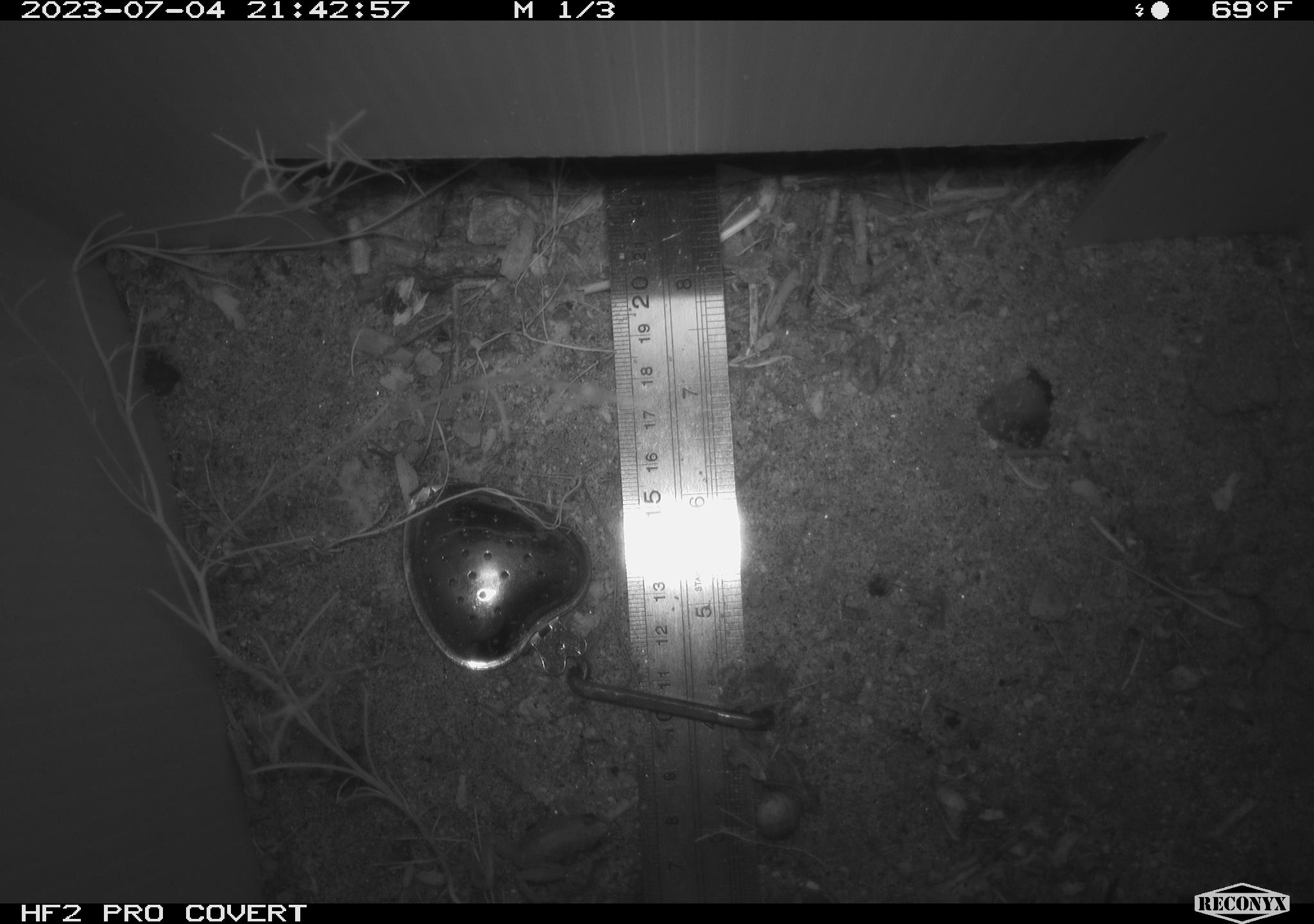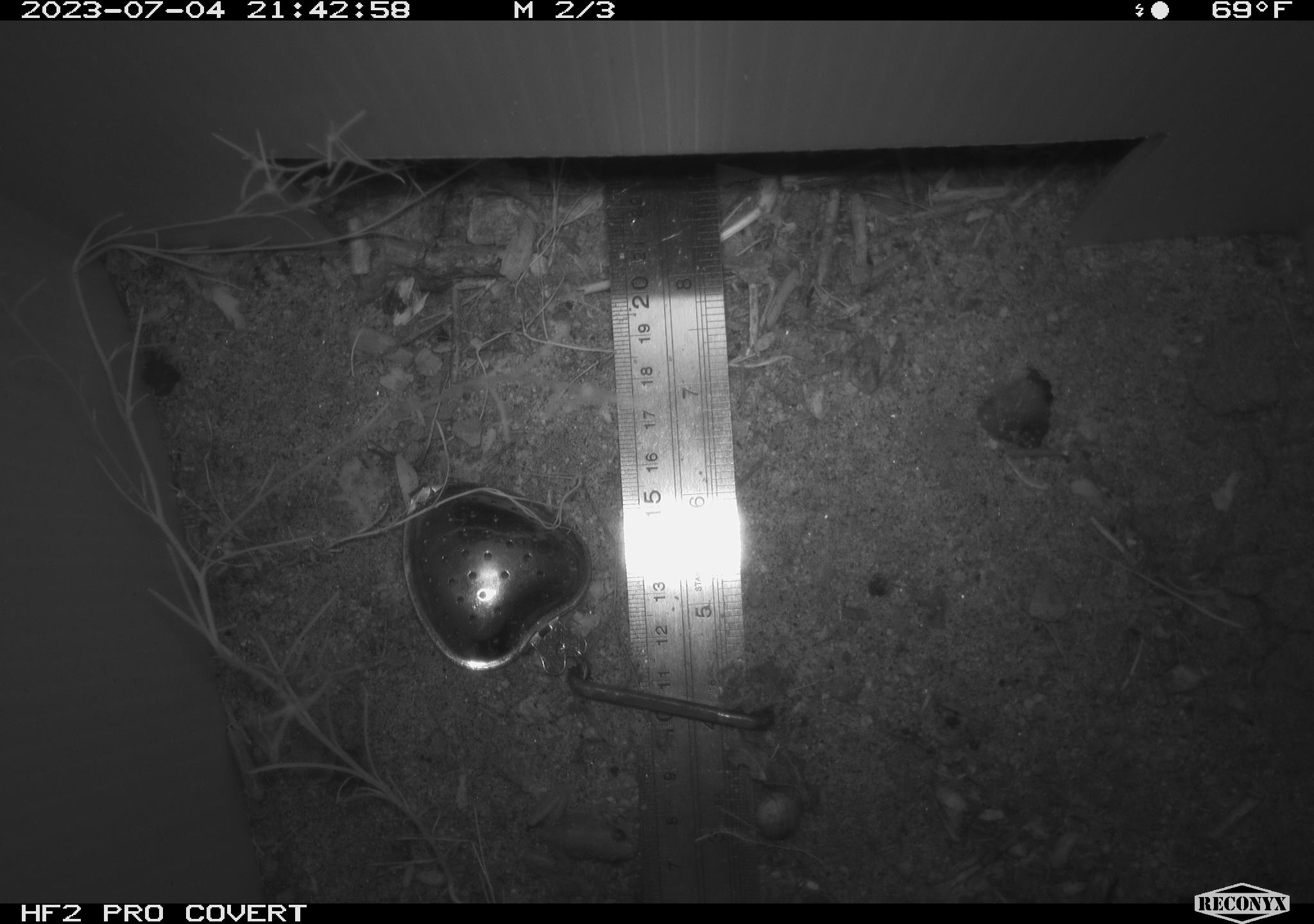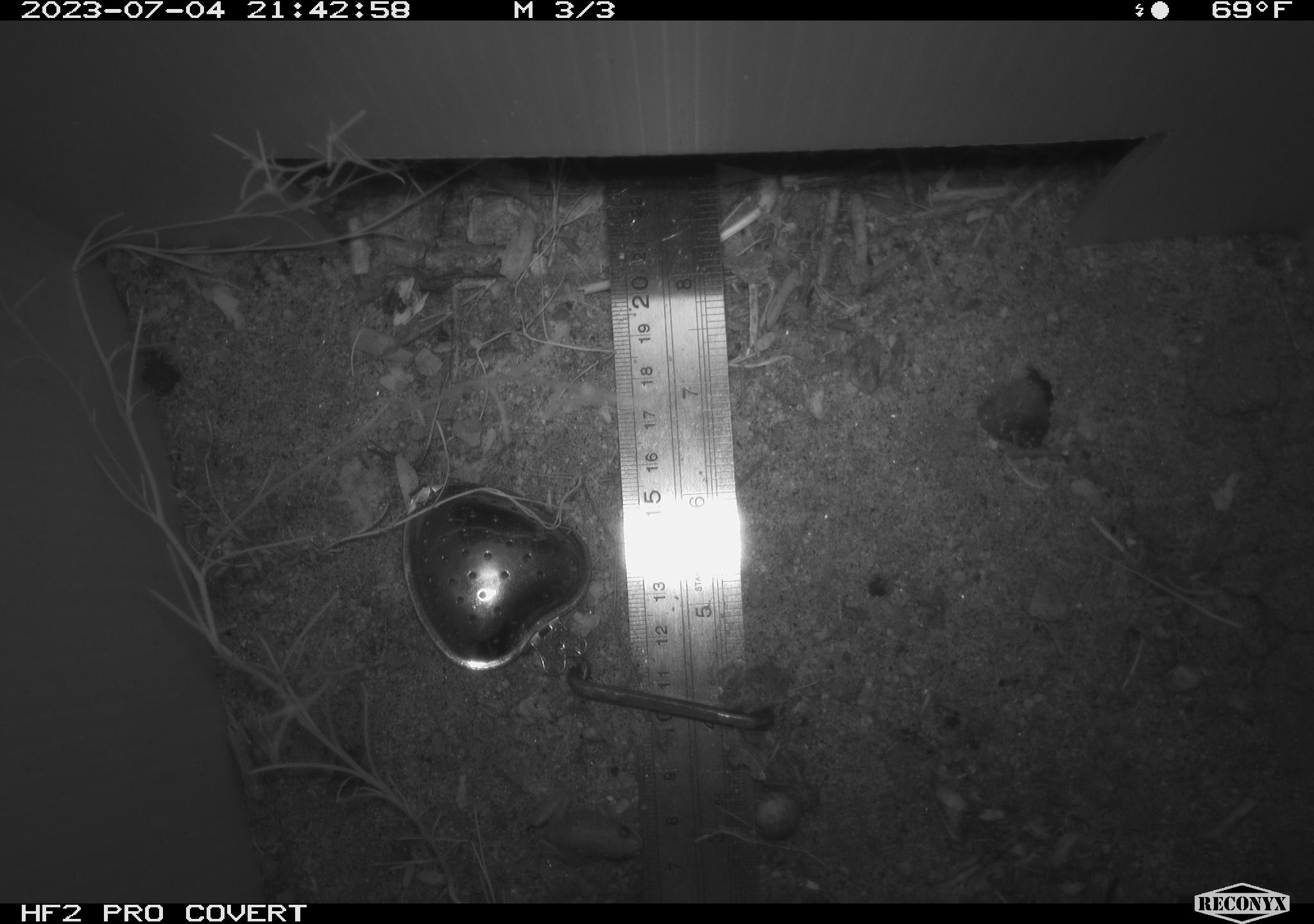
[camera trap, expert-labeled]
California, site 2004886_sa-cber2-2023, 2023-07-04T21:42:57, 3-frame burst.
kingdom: Animalia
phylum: Chordata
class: Amphibia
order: Anura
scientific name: Anura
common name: frogs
Frogs (Anura).